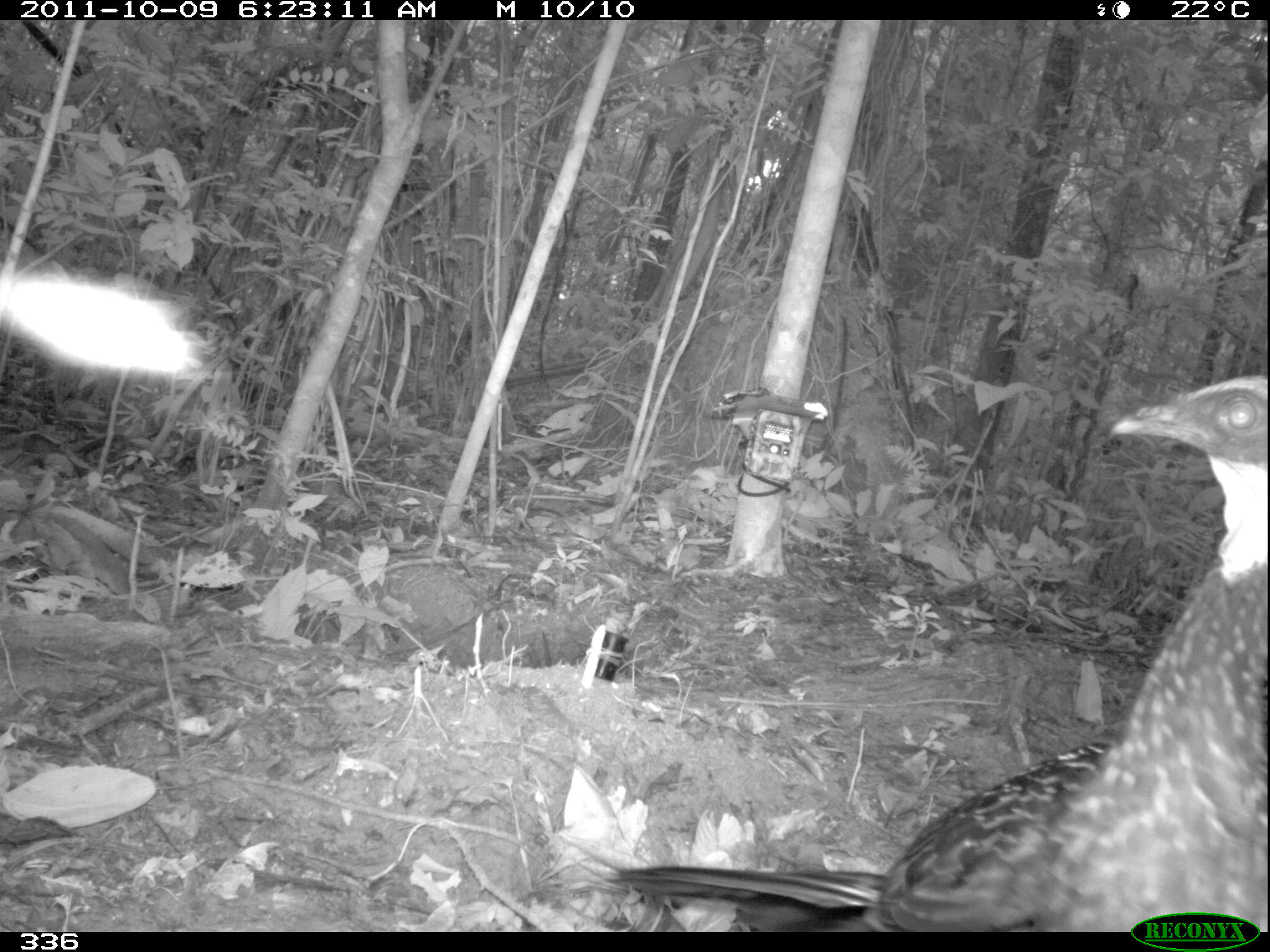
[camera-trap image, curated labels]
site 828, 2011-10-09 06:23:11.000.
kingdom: Animalia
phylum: Chordata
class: Aves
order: Galliformes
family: Cracidae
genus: Penelope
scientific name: Penelope jacquacu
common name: spix's guan